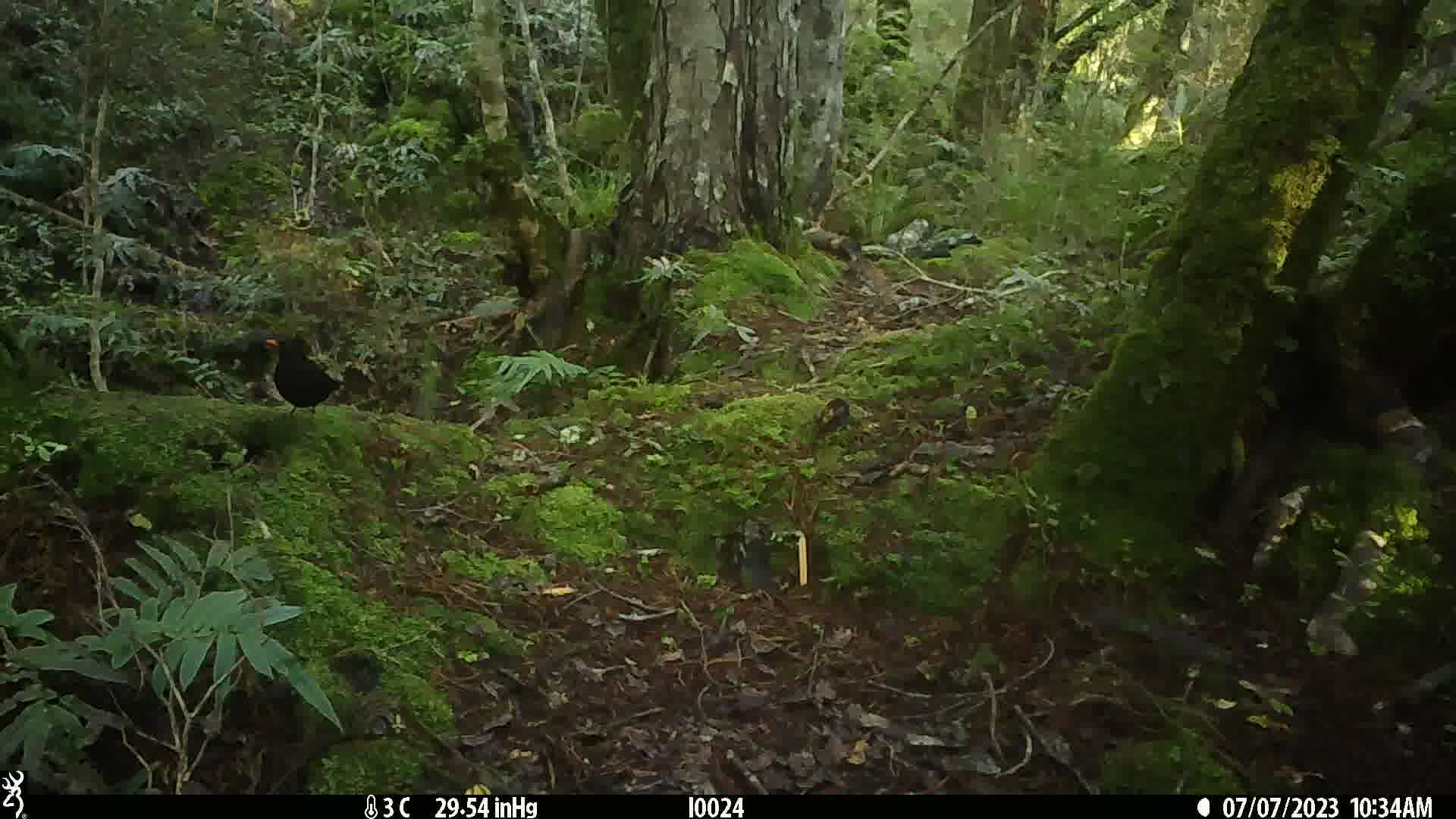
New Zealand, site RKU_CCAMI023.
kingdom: Animalia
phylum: Chordata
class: Aves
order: Passeriformes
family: Turdidae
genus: Turdus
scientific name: Turdus merula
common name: eurasian blackbird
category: blackbird